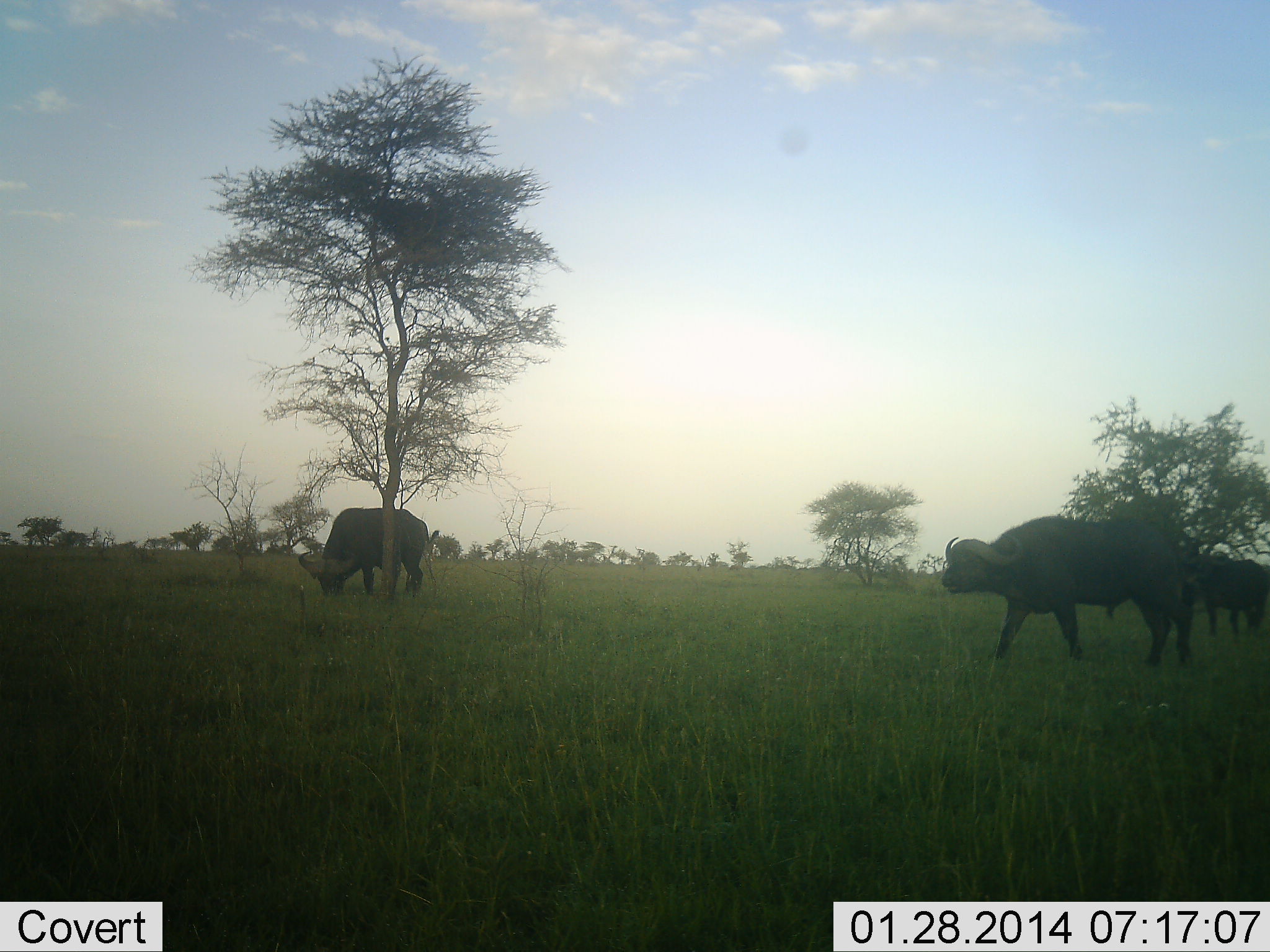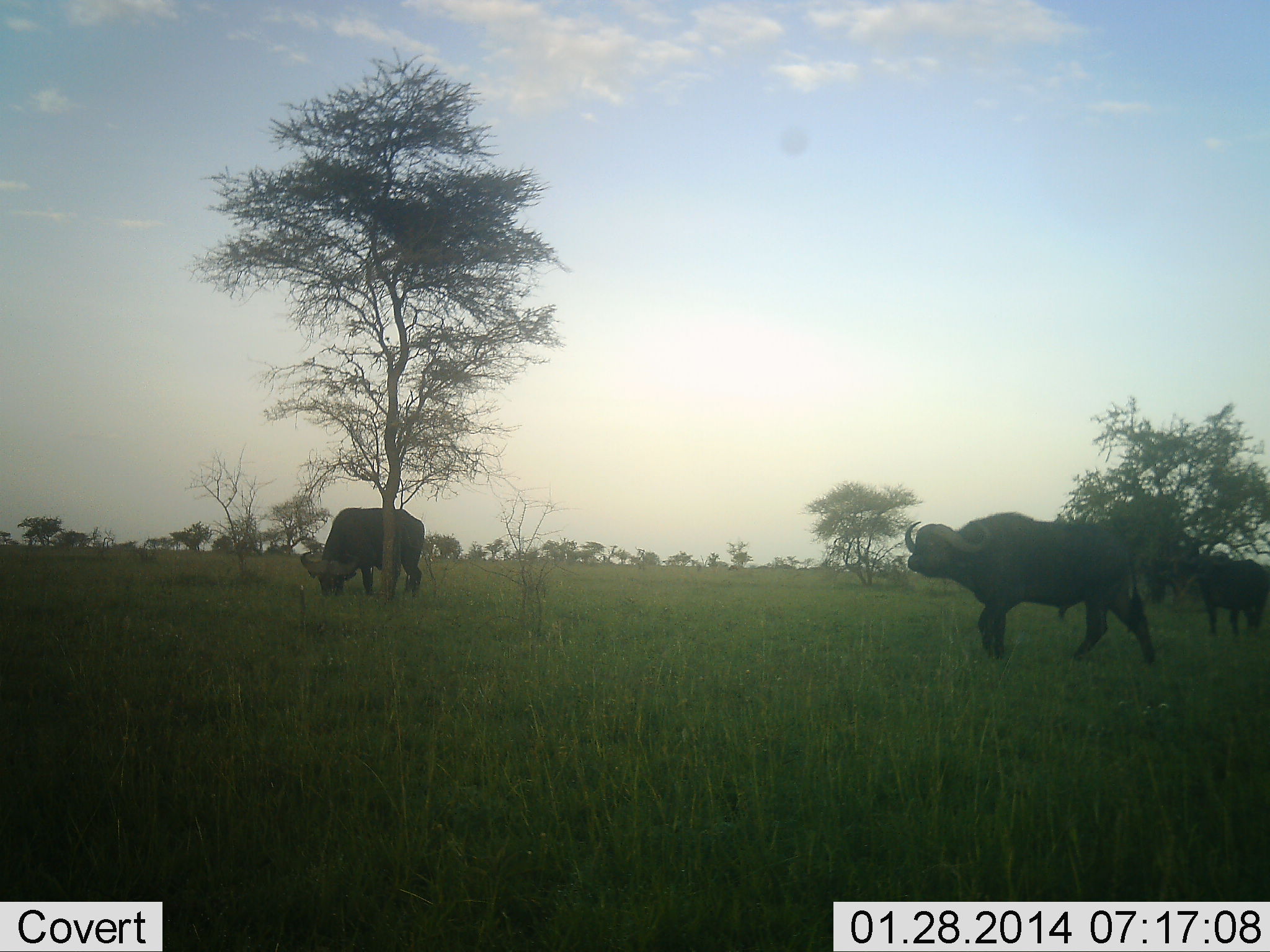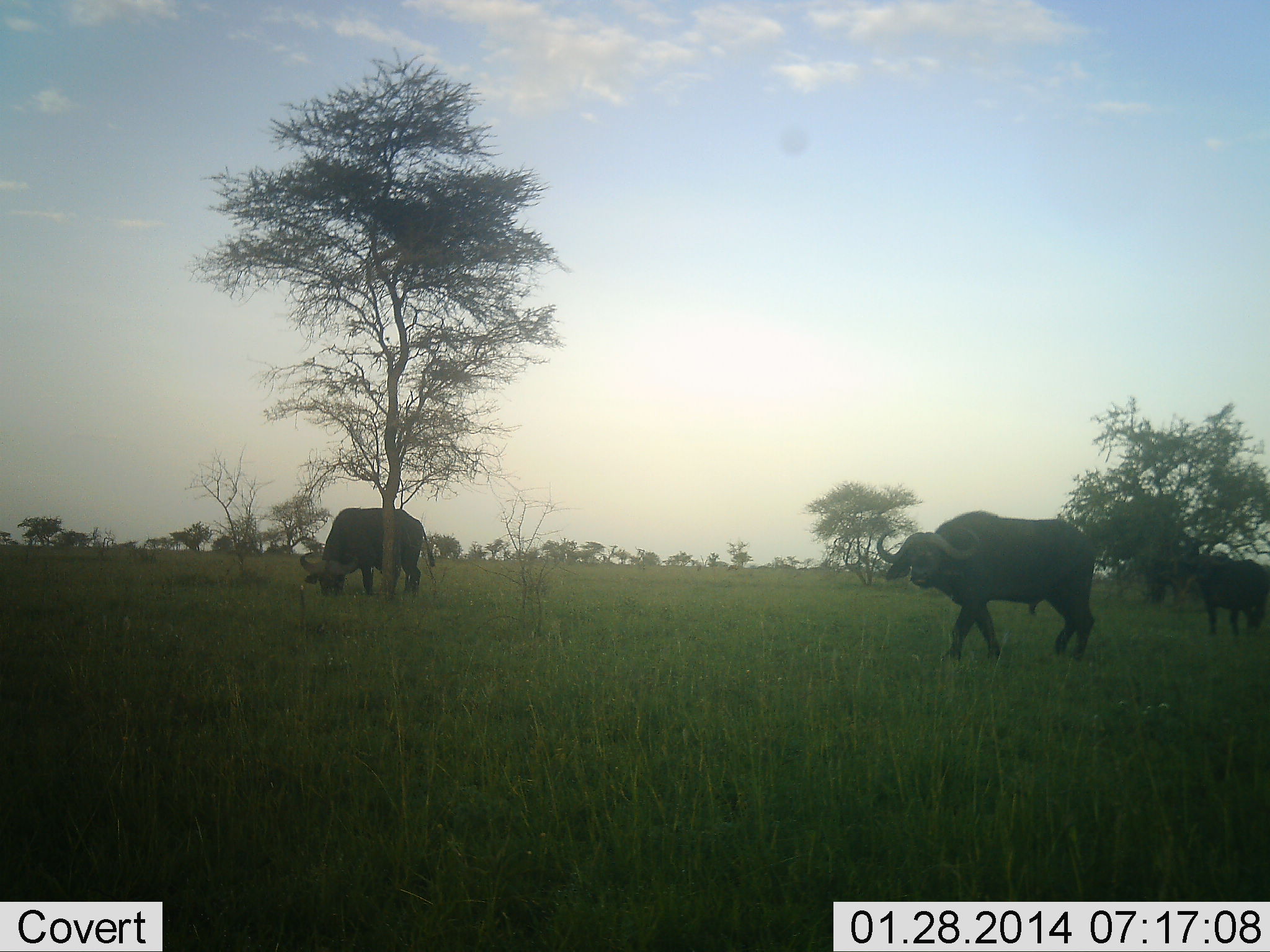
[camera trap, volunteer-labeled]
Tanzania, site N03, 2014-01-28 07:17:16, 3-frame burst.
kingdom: Animalia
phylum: Chordata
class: Mammalia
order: Artiodactyla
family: Bovidae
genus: Syncerus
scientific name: Syncerus caffer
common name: cape buffalo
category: buffalo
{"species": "buffalo (cape buffalo) (Syncerus caffer)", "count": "3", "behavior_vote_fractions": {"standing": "27%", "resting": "0%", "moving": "82%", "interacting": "0%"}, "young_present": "0%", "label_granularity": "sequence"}